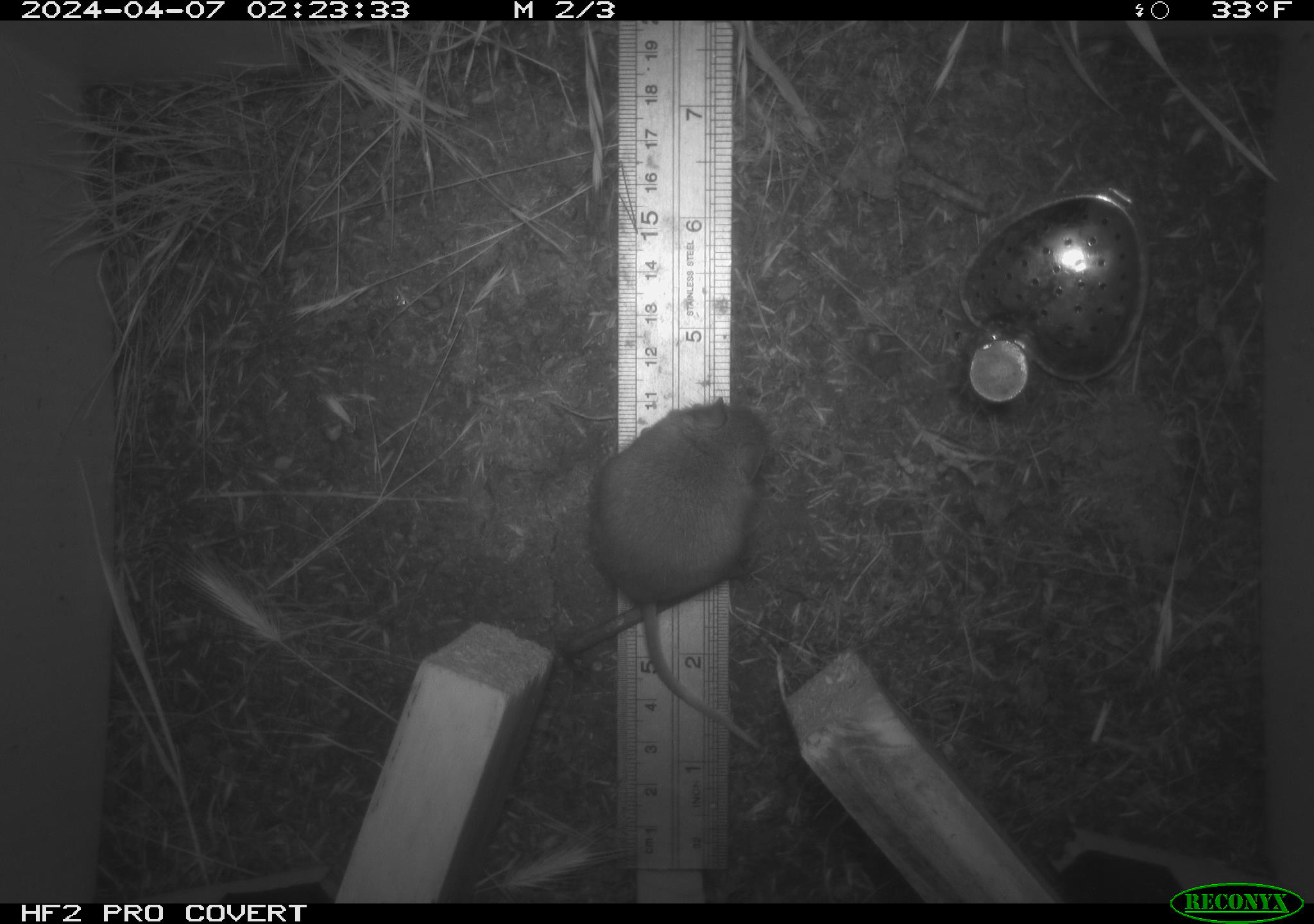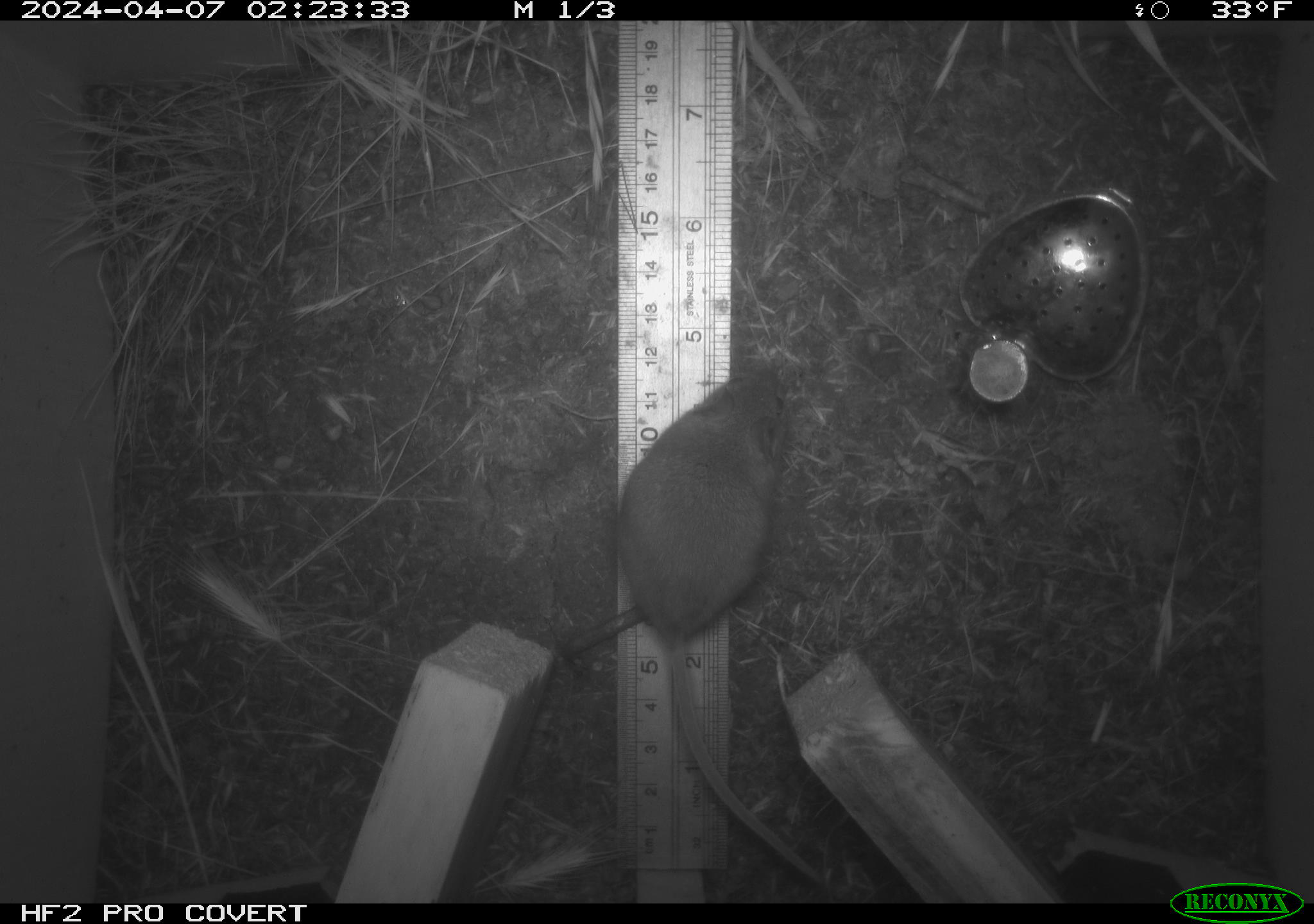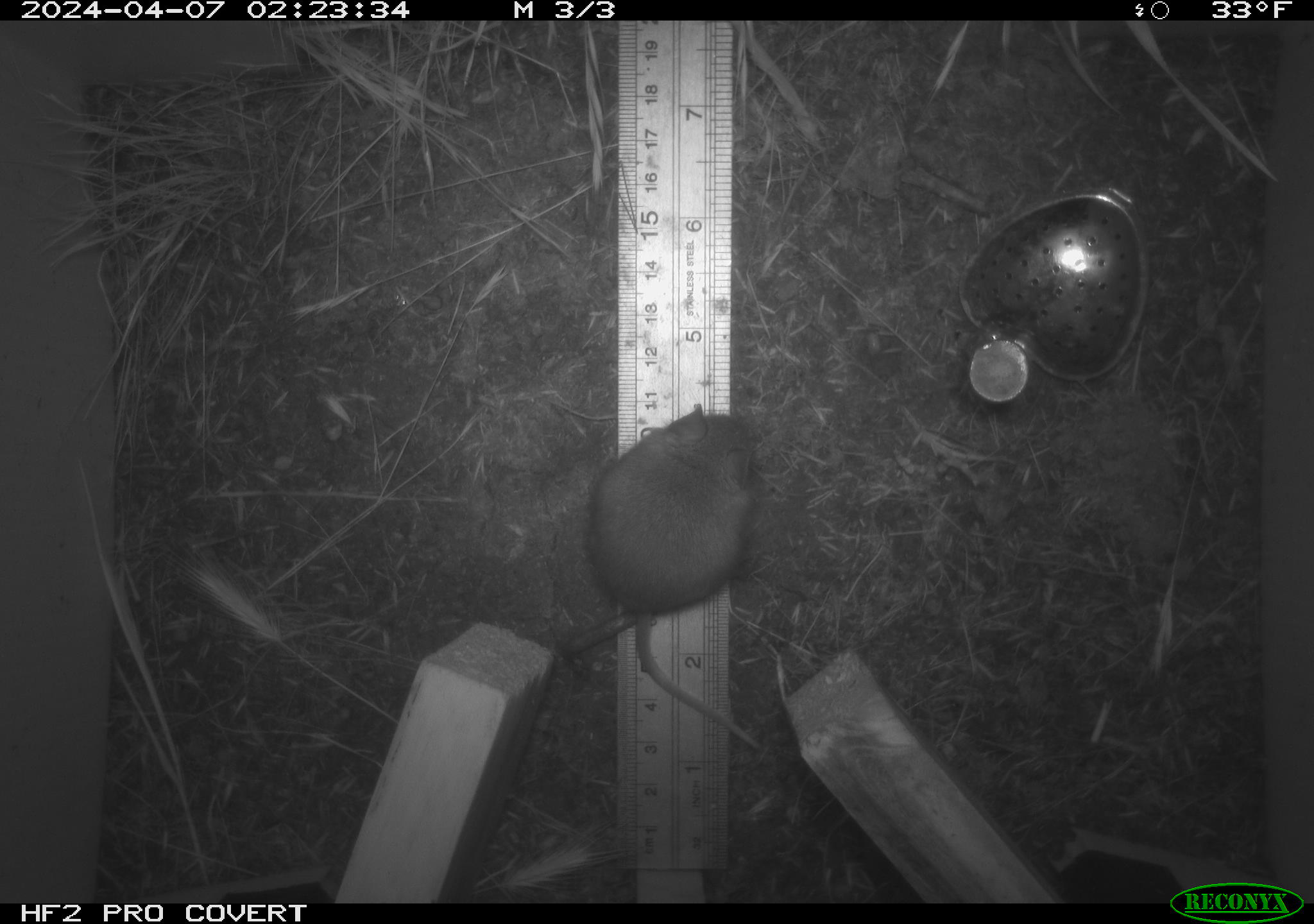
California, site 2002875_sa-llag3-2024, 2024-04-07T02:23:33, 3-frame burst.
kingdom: Animalia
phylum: Chordata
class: Mammalia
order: Rodentia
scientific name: Rodentia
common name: rodent